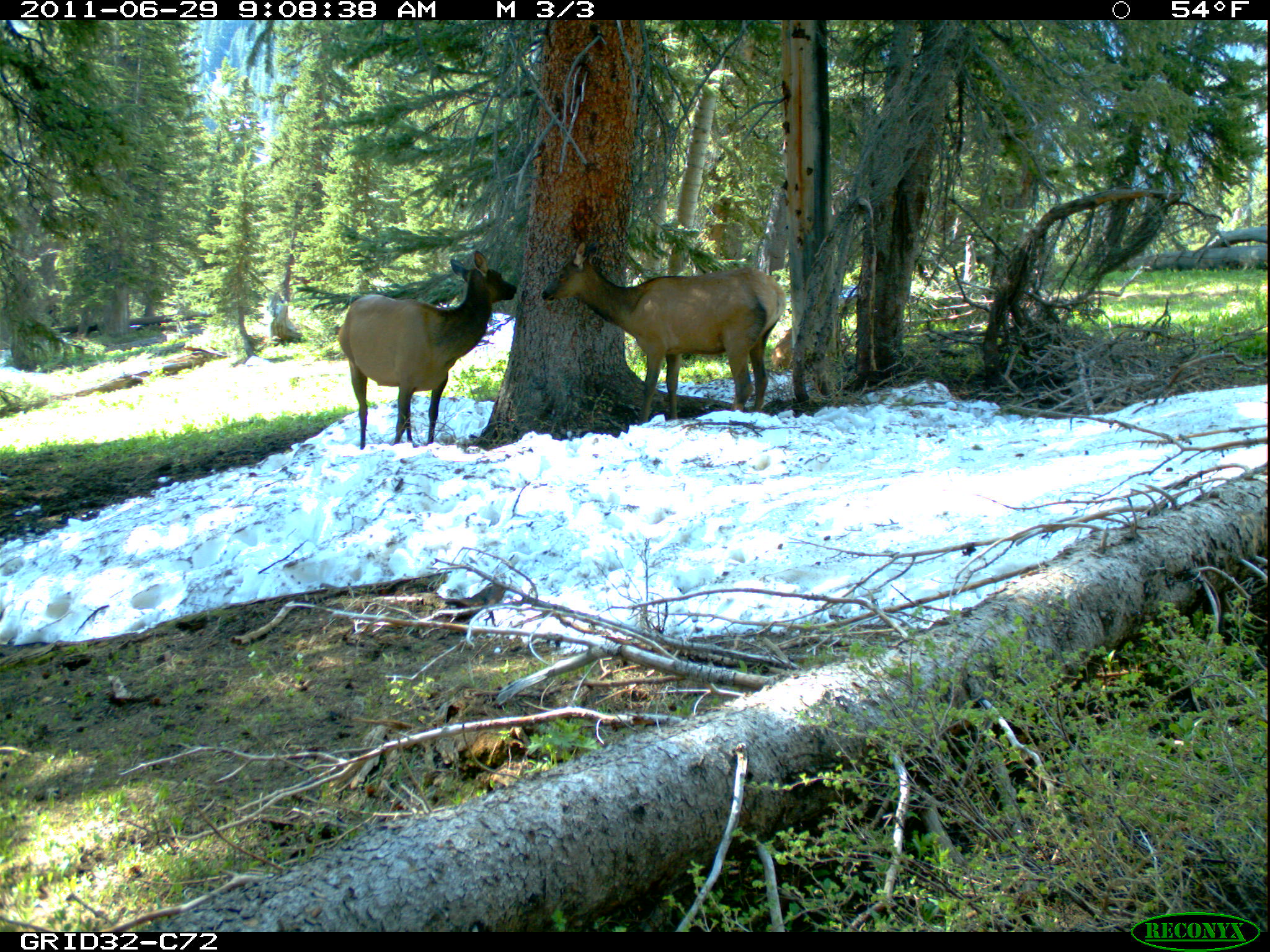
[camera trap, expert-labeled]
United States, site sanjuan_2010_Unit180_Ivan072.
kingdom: Animalia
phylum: Chordata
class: Mammalia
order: Artiodactyla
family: Cervidae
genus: Cervus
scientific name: Cervus elaphus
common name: red deer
Cervus elaphus (red deer).